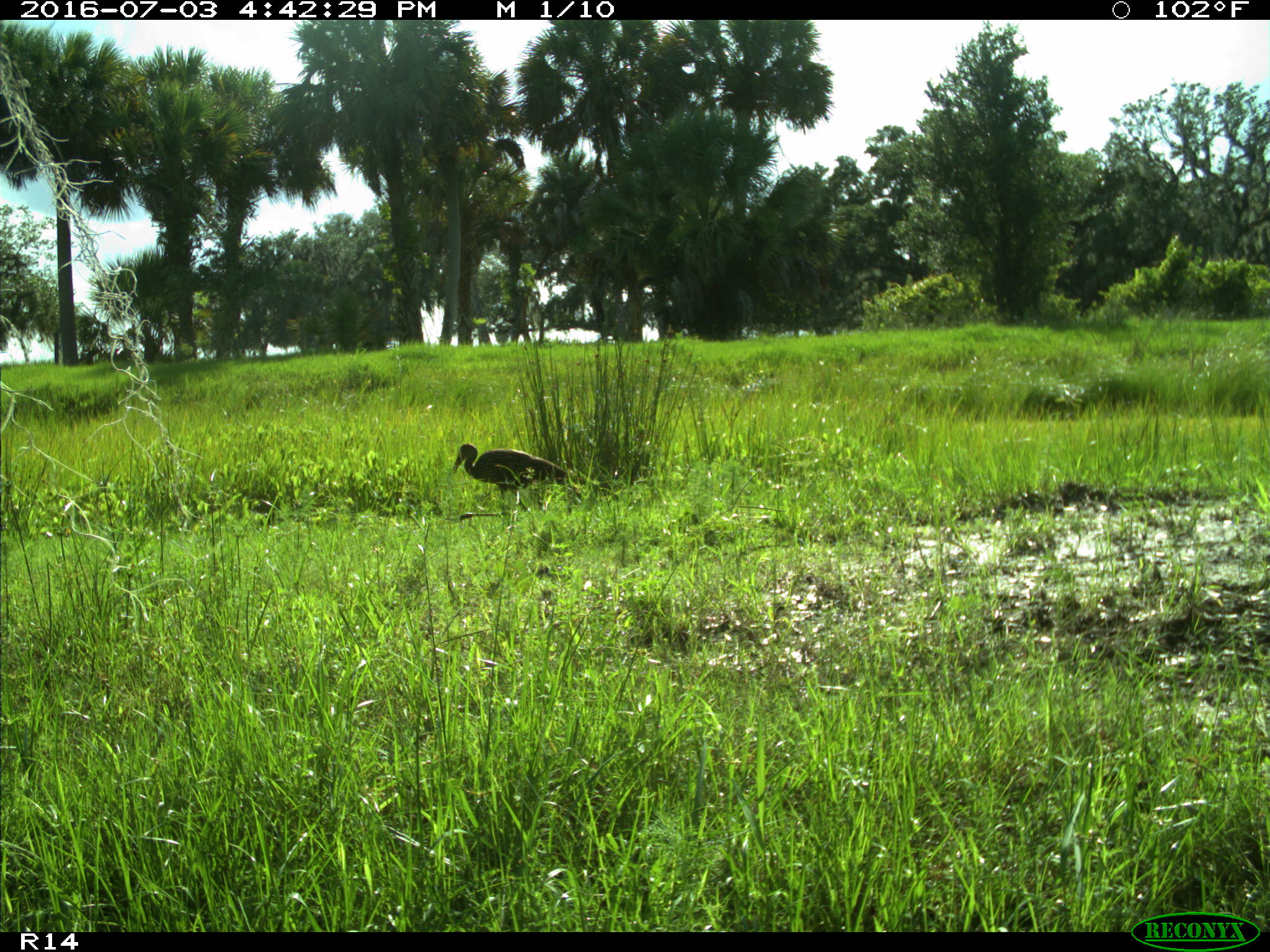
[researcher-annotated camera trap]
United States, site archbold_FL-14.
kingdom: Animalia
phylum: Chordata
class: Aves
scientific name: Aves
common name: birds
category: unidentified bird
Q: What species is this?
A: Unidentified bird (birds) (Aves).